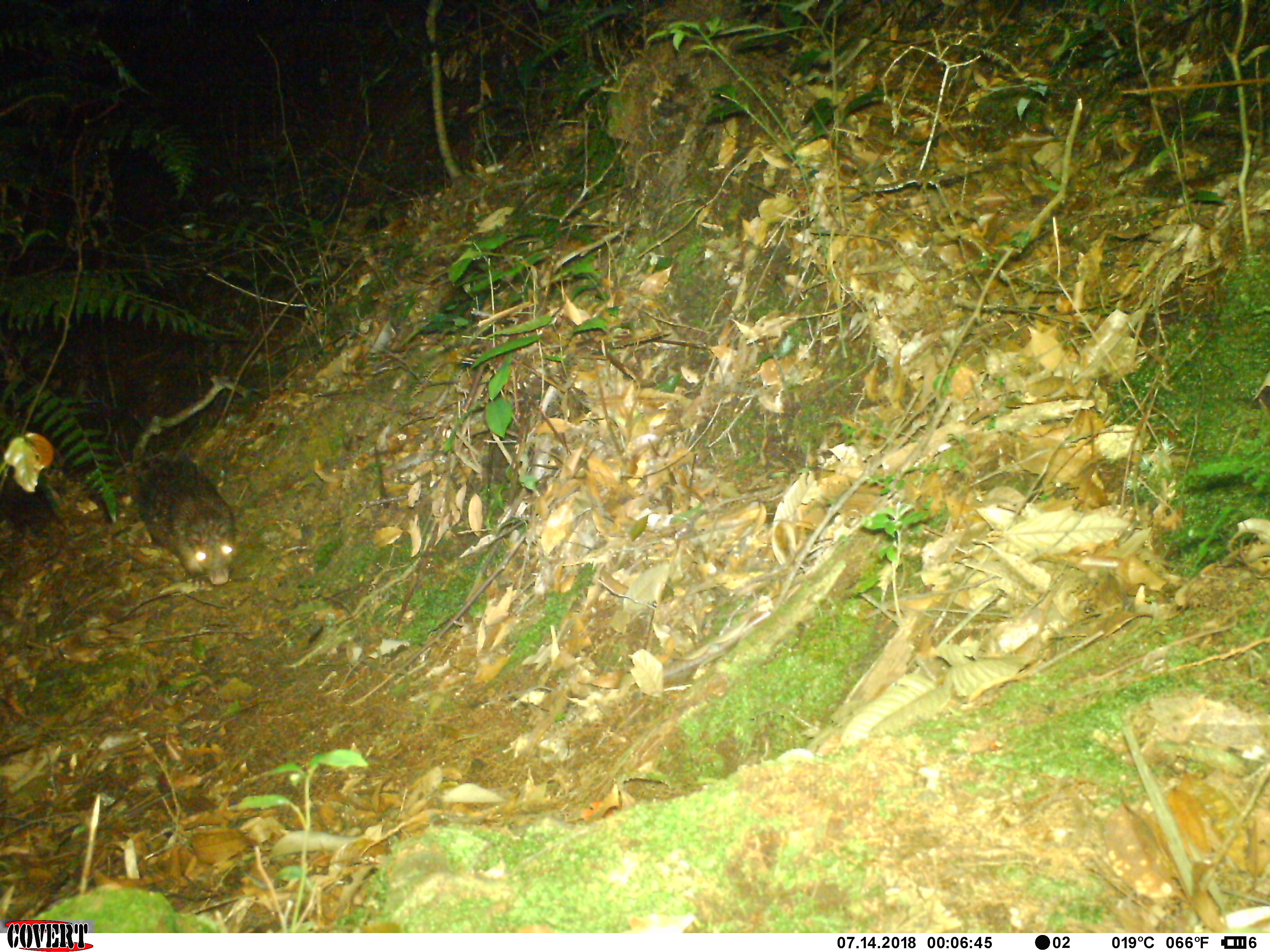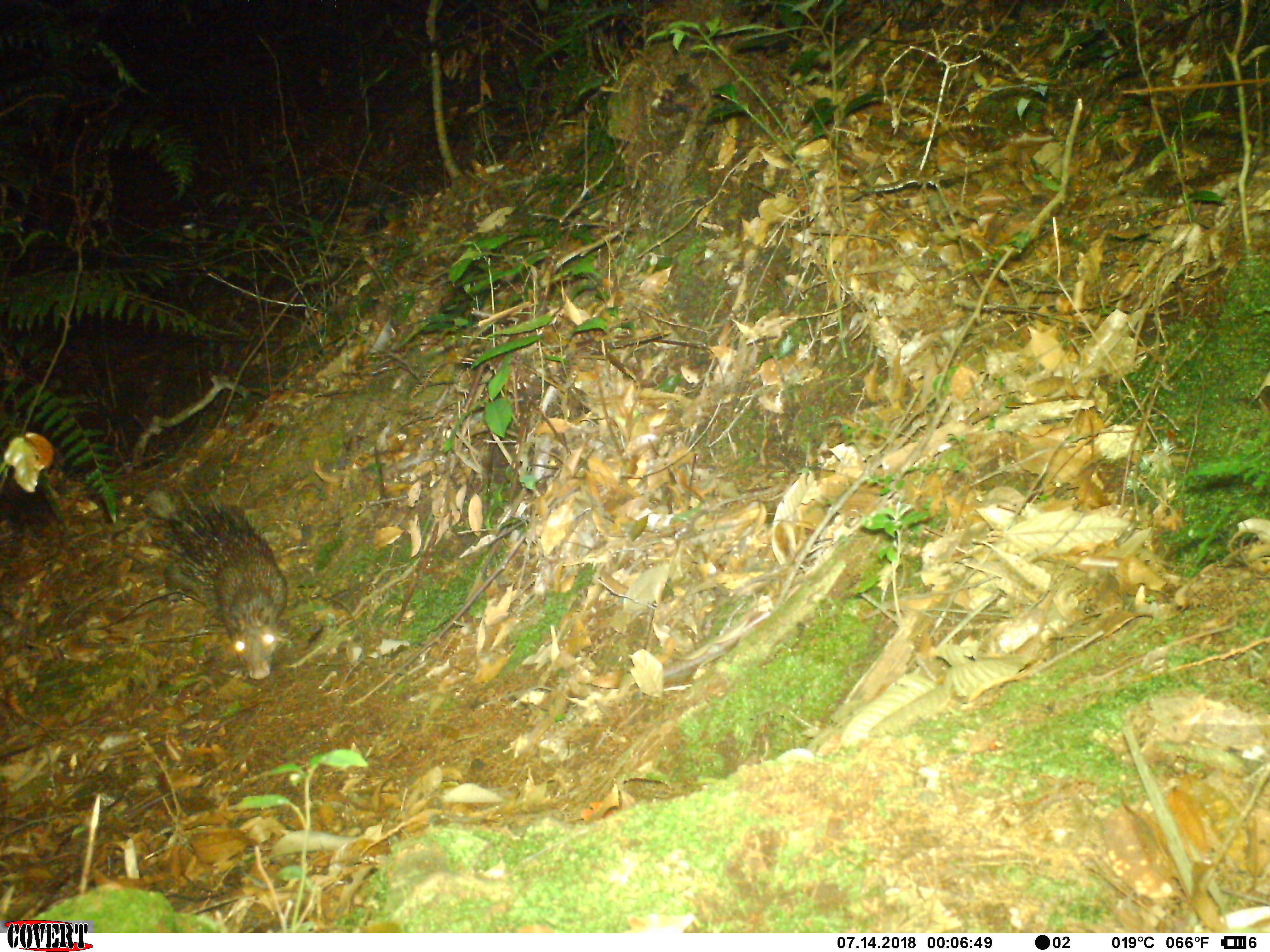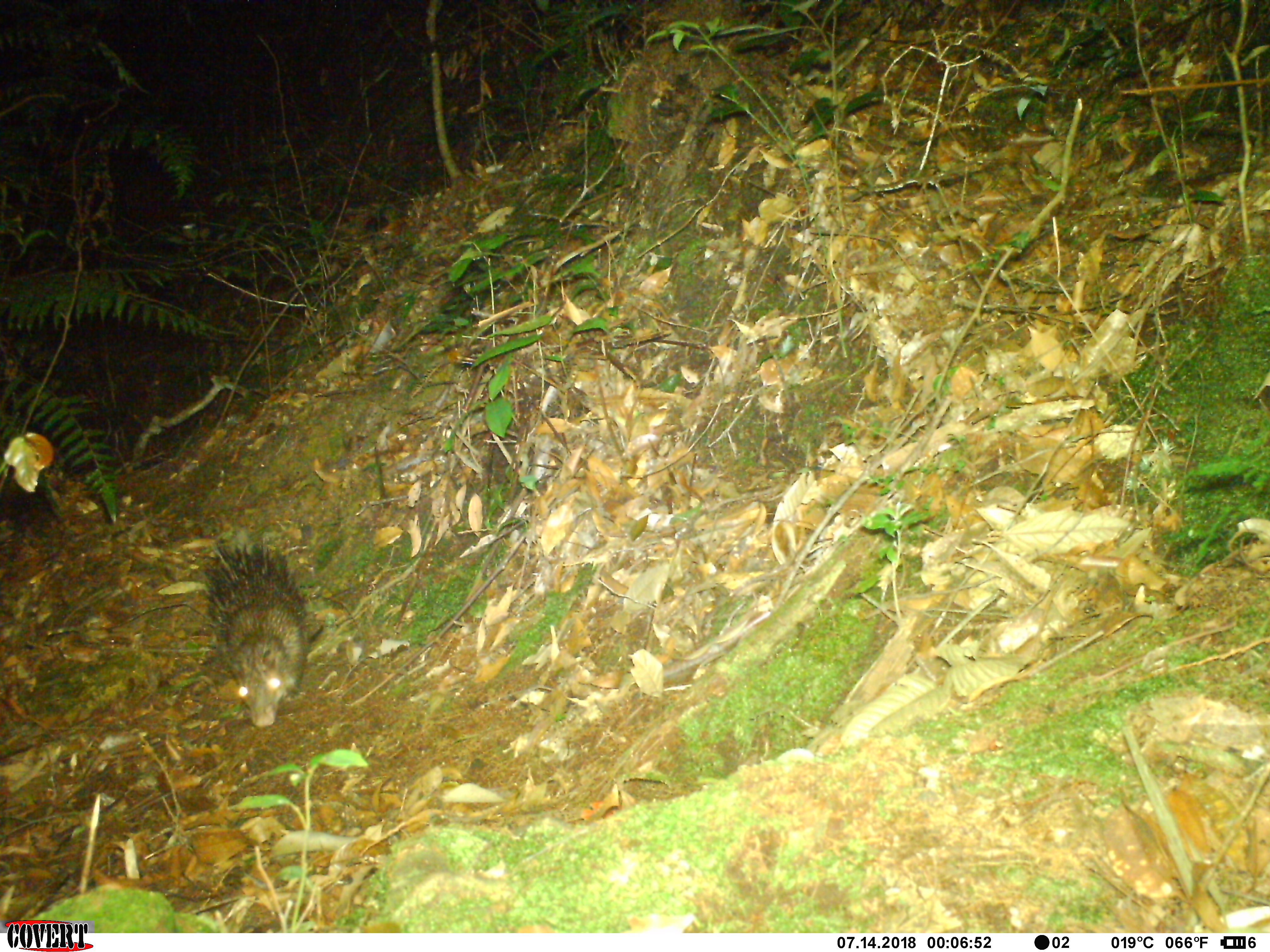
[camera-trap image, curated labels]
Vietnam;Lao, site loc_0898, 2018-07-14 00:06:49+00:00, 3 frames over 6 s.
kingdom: Animalia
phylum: Chordata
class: Mammalia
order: Rodentia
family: Hystricidae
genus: Atherurus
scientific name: Atherurus macrourus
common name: asiatic brush-tailed porcupine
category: asiatic brush tailed porcupine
Asiatic brush tailed porcupine (asiatic brush-tailed porcupine) (Atherurus macrourus). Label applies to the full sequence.